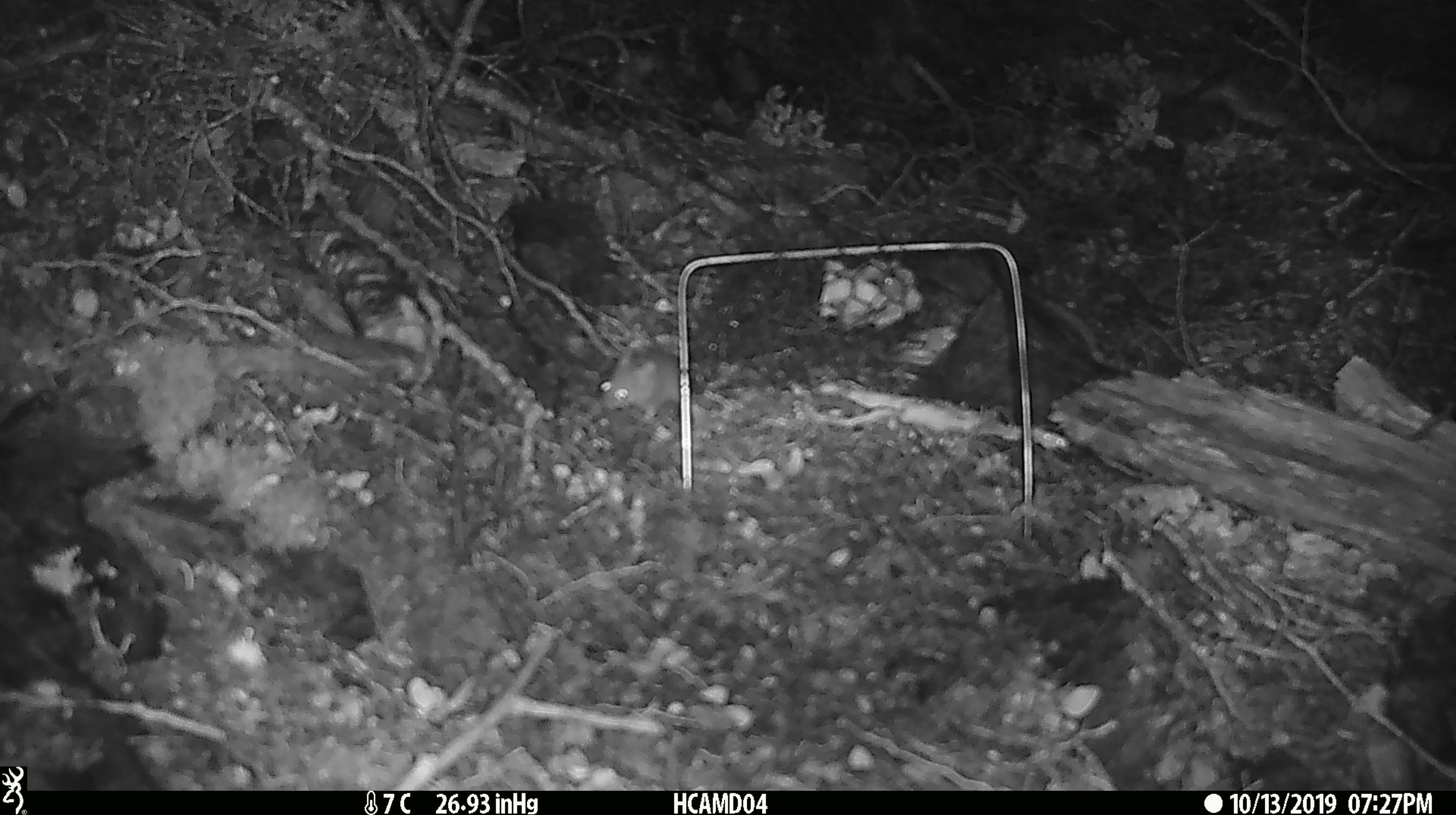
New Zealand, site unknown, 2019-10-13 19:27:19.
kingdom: Animalia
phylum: Chordata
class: Mammalia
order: Rodentia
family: Muridae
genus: Mus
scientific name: Mus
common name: mouse